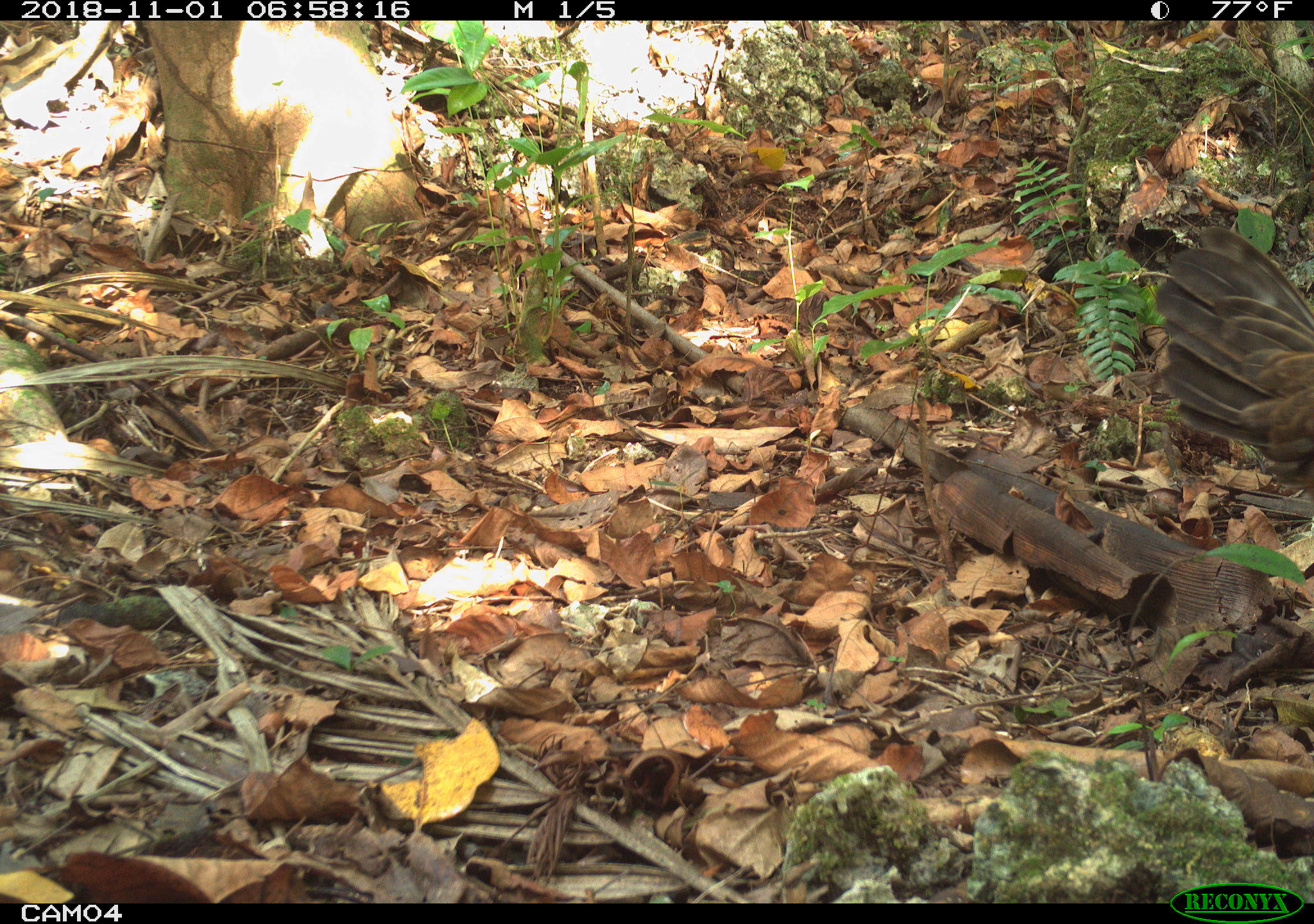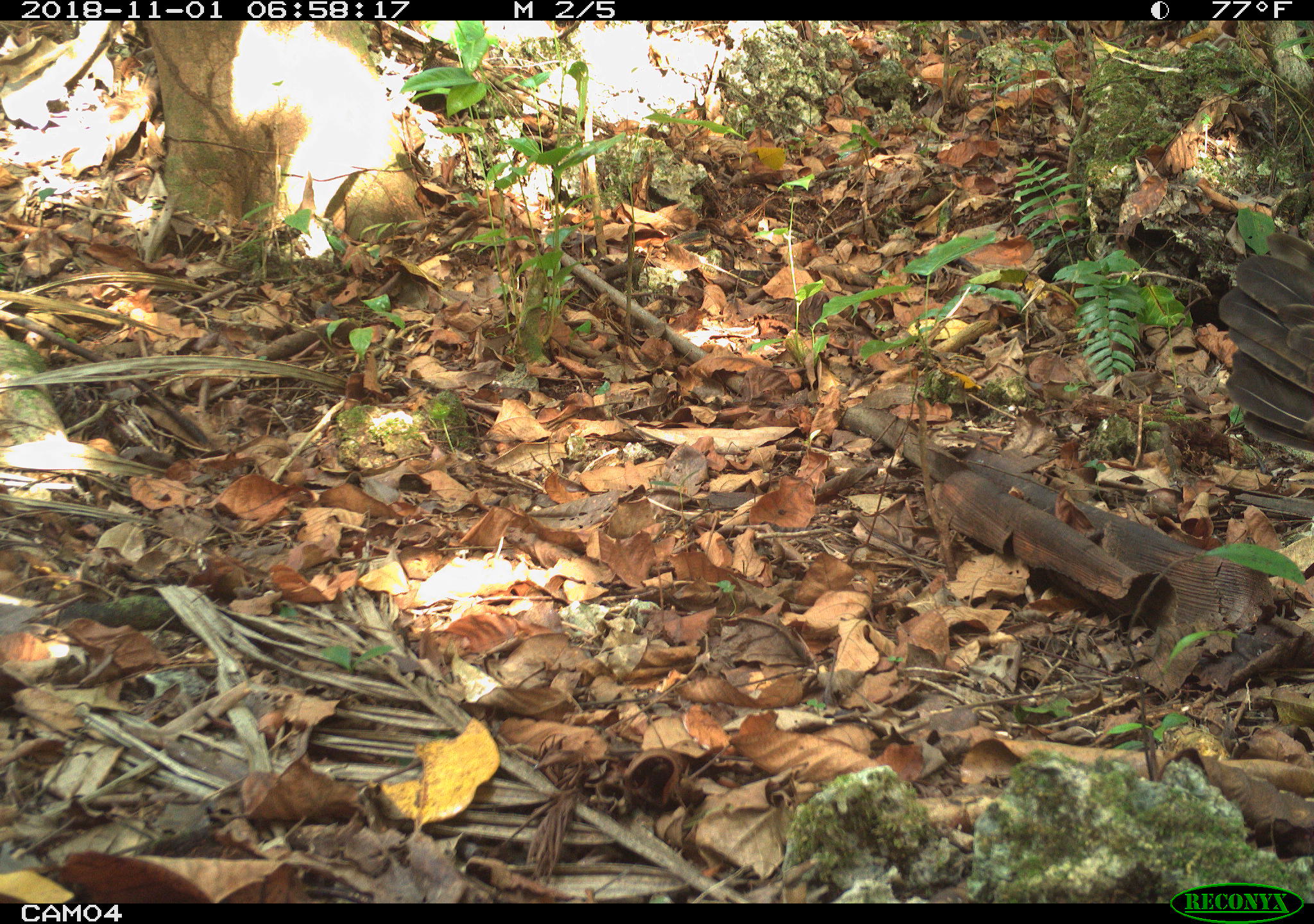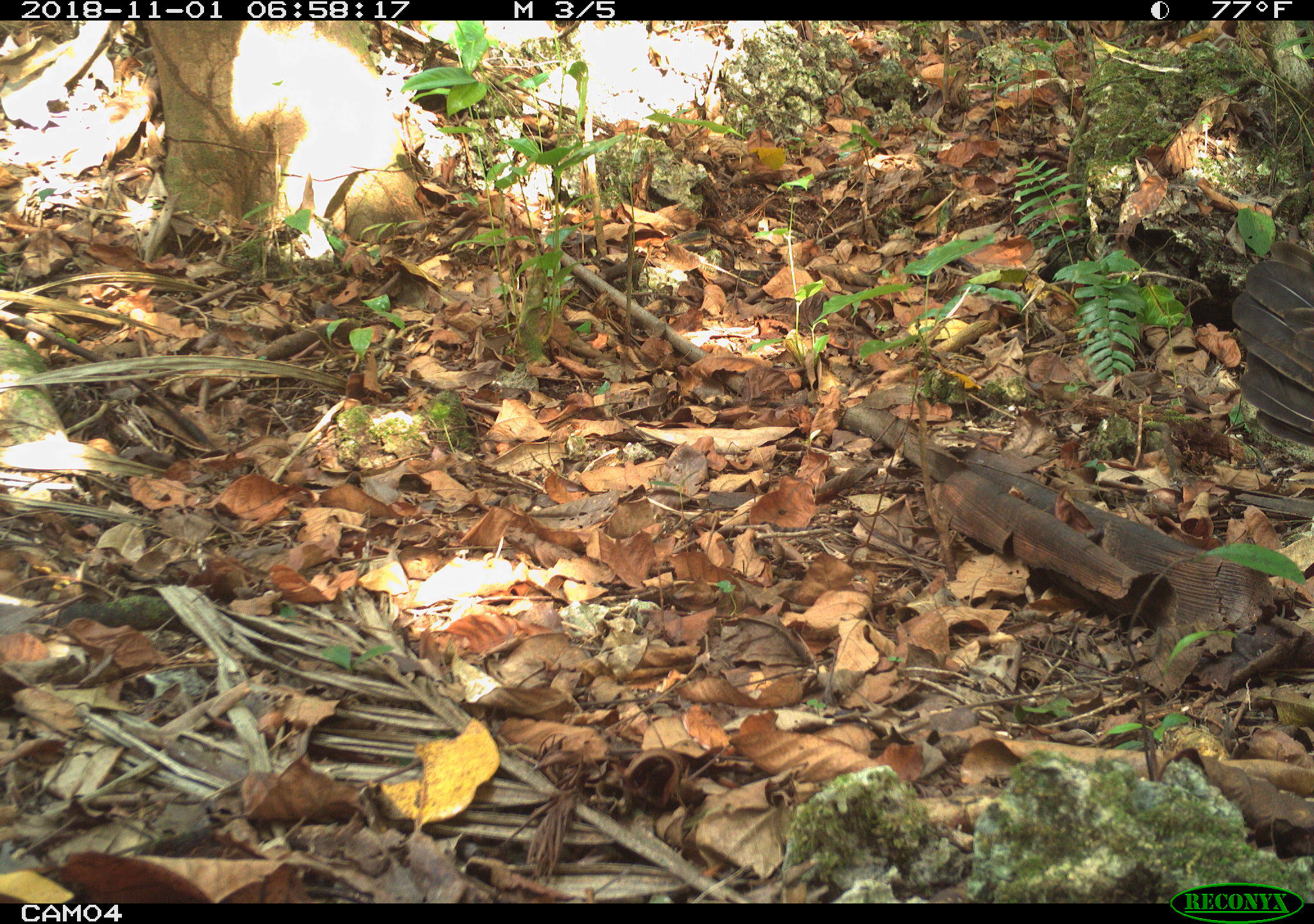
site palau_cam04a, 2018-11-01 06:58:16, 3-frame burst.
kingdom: Animalia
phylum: Chordata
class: Aves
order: Galliformes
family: Phasianidae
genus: Gallus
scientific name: Gallus gallus domesticus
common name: domestic chicken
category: chicken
Chicken (domestic chicken) (Gallus gallus domesticus).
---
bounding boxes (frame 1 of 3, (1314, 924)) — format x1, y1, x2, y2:
chicken: 1147, 222, 1314, 526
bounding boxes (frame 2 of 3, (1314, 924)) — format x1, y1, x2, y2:
chicken: 1218, 220, 1314, 482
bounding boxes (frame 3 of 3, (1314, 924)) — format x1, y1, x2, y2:
chicken: 1216, 222, 1314, 449